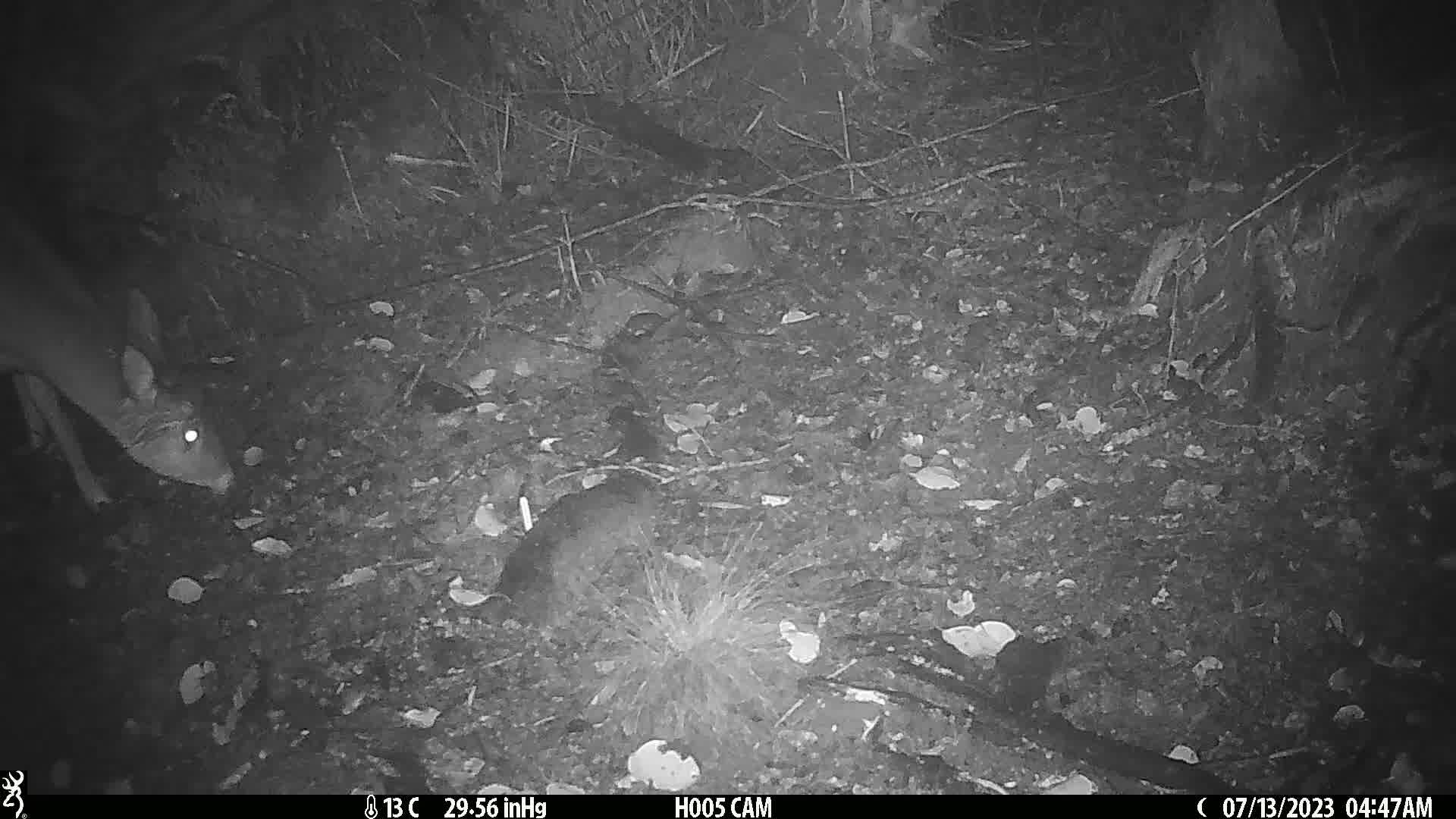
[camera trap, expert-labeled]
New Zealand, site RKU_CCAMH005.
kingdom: Animalia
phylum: Chordata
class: Mammalia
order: Artiodactyla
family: Cervidae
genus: Odocoileus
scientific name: Odocoileus virginianus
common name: white-tailed deer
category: white tailed deer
White tailed deer (white-tailed deer) (Odocoileus virginianus).